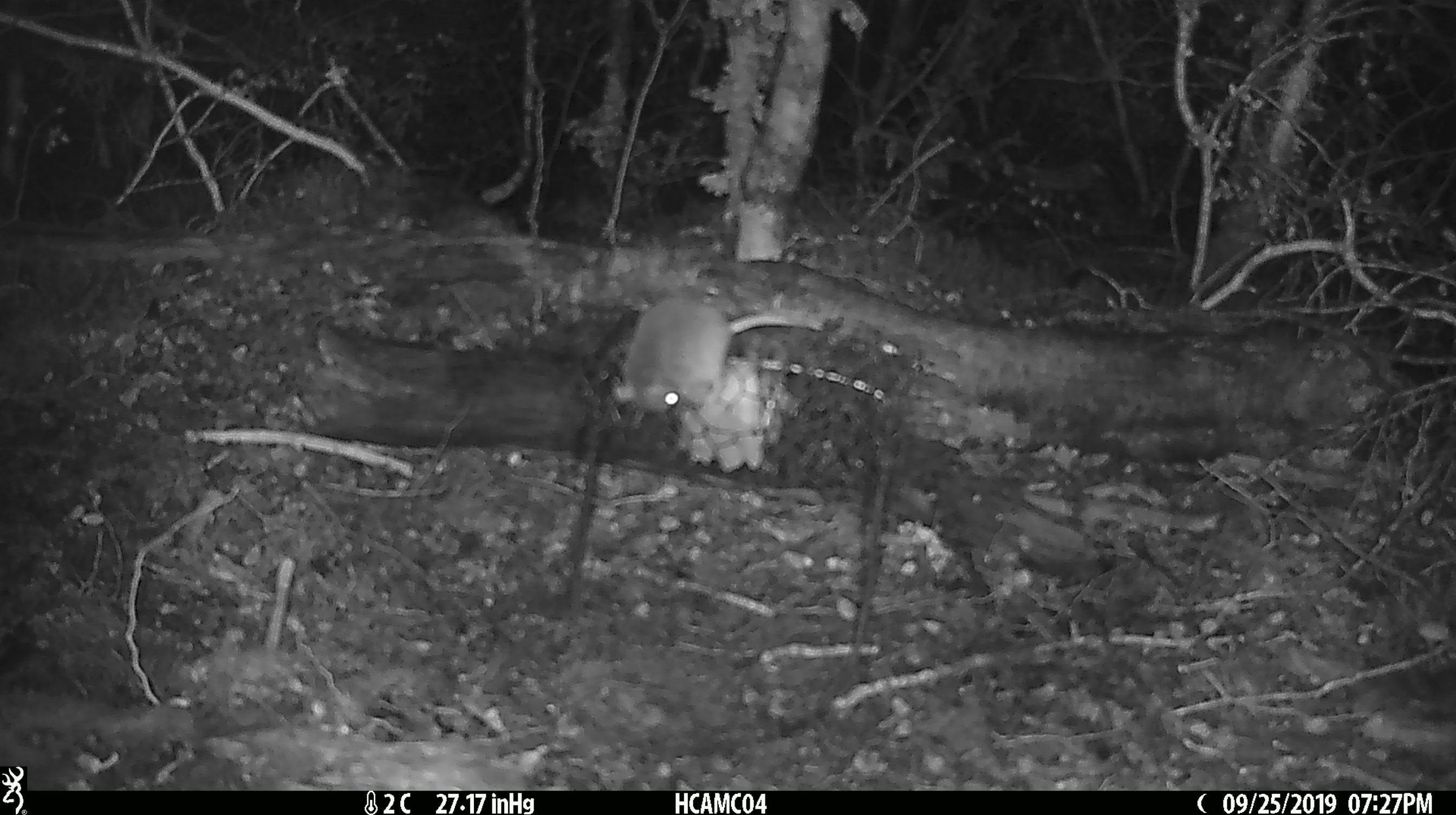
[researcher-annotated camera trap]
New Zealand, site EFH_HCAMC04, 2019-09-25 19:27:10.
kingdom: Animalia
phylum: Chordata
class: Mammalia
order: Rodentia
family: Muridae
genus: Mus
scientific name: Mus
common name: mouse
Mouse (Mus).